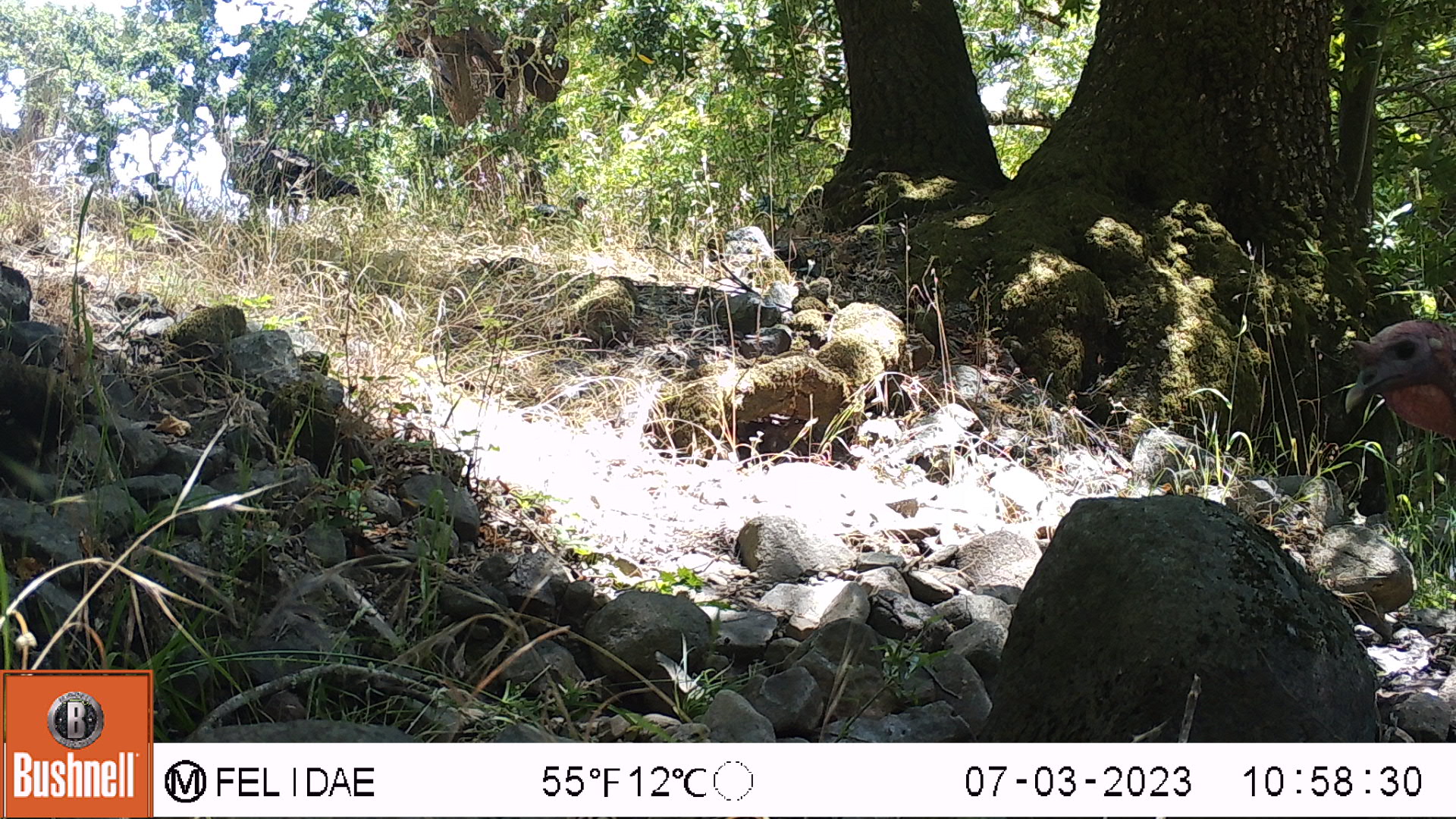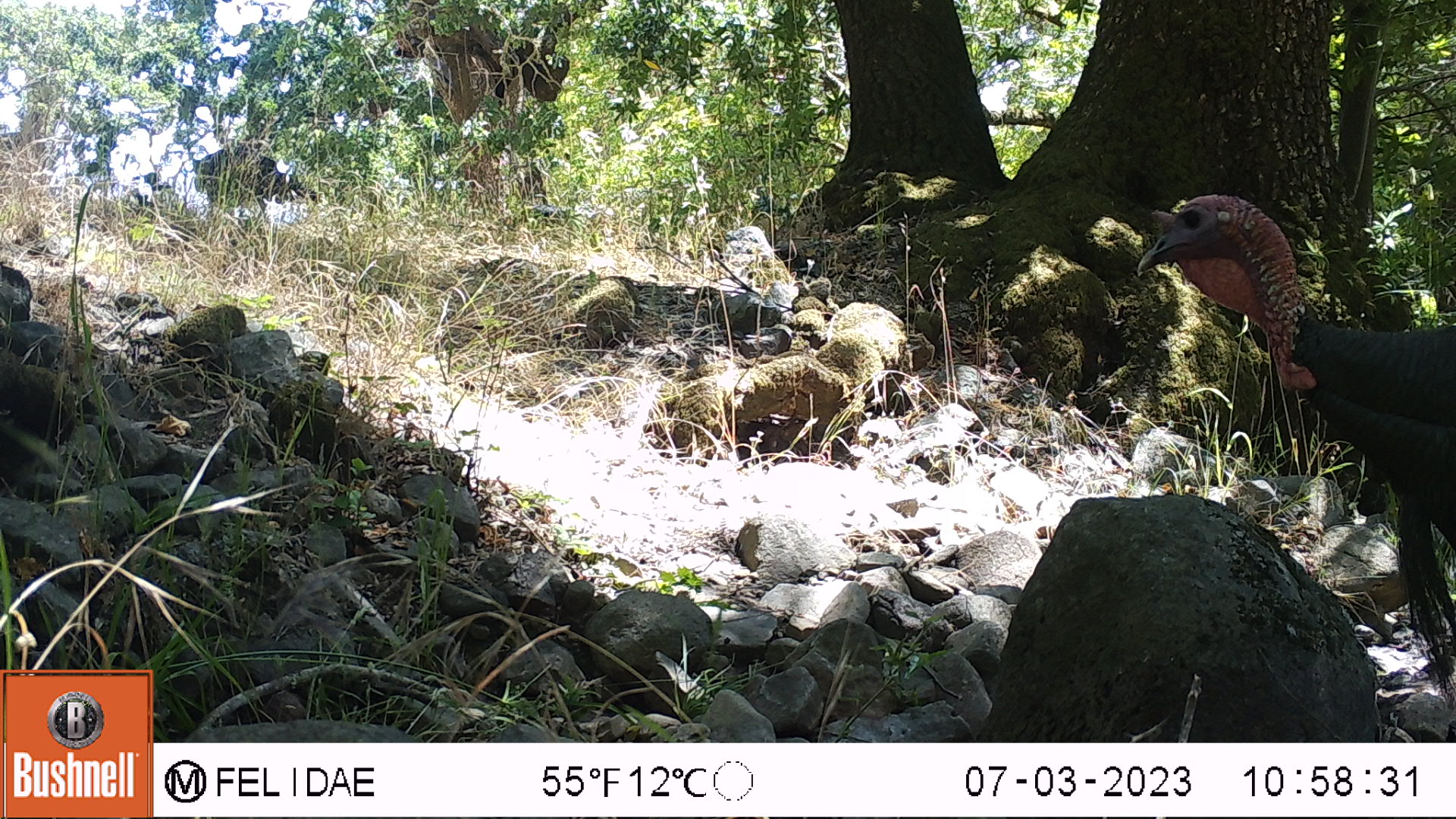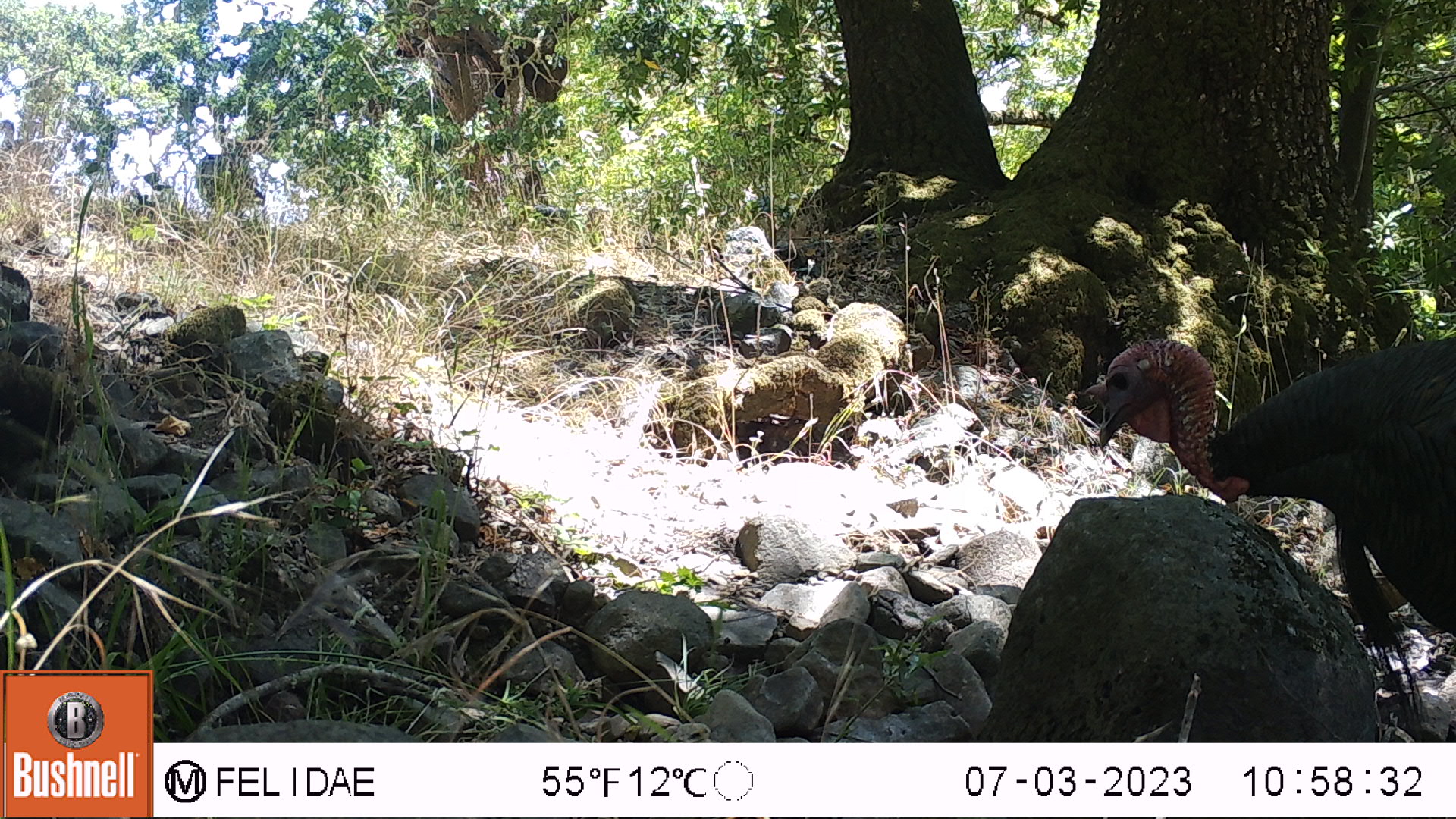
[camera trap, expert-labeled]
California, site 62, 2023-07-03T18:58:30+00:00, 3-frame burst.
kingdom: Animalia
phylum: Chordata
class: Aves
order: Galliformes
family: Phasianidae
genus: Meleagris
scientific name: Meleagris gallopavo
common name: turkey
Turkey (Meleagris gallopavo).